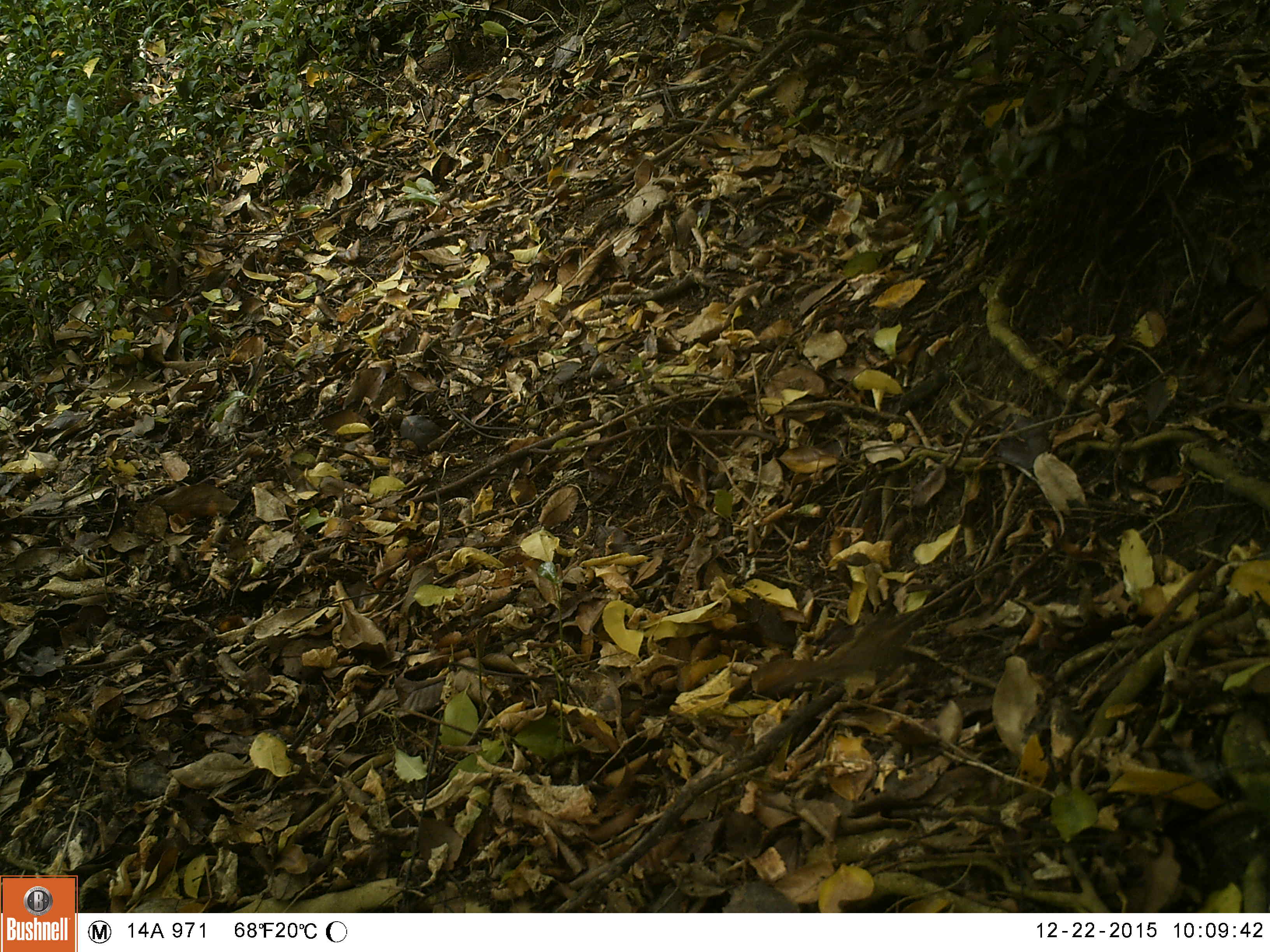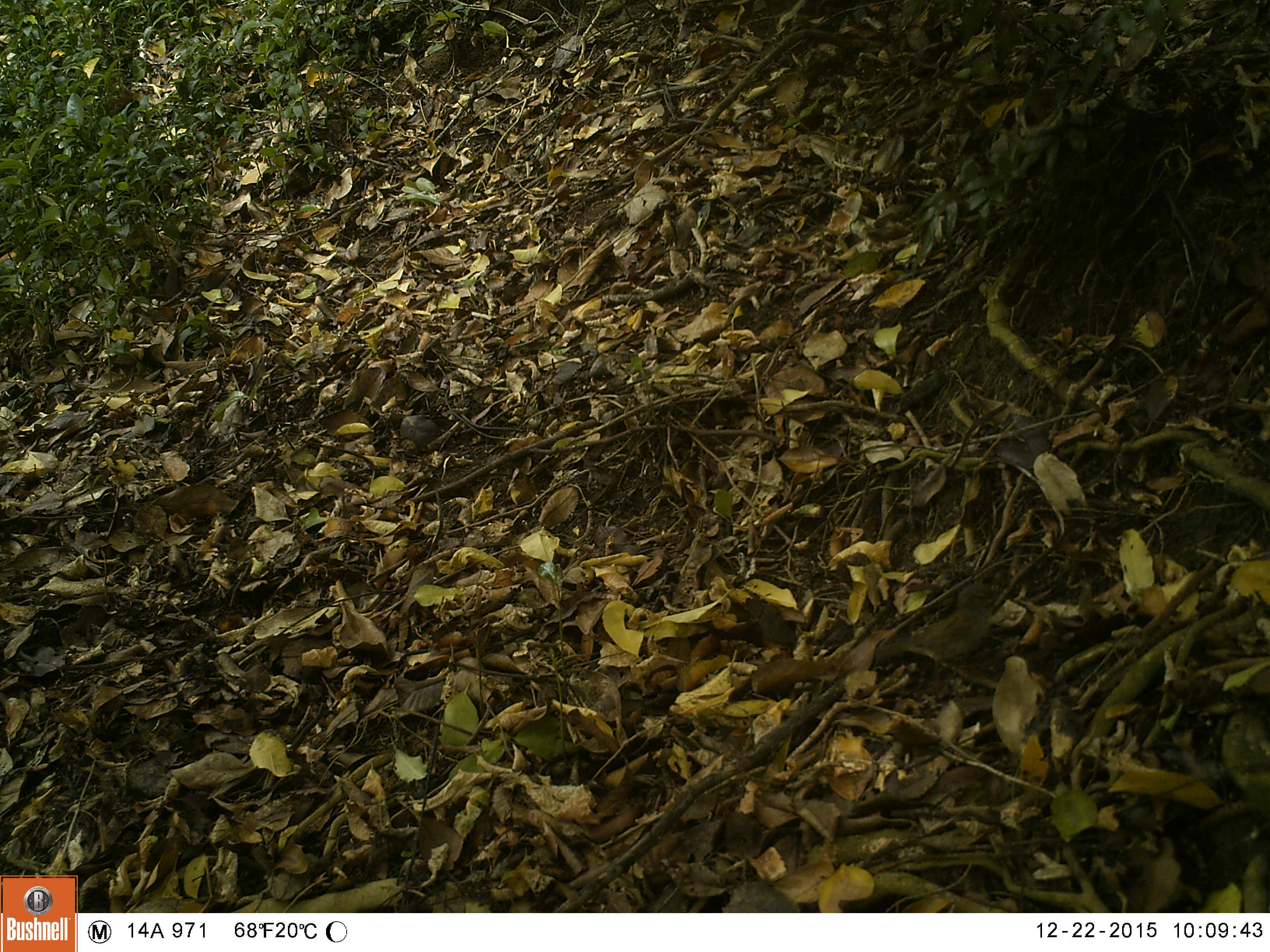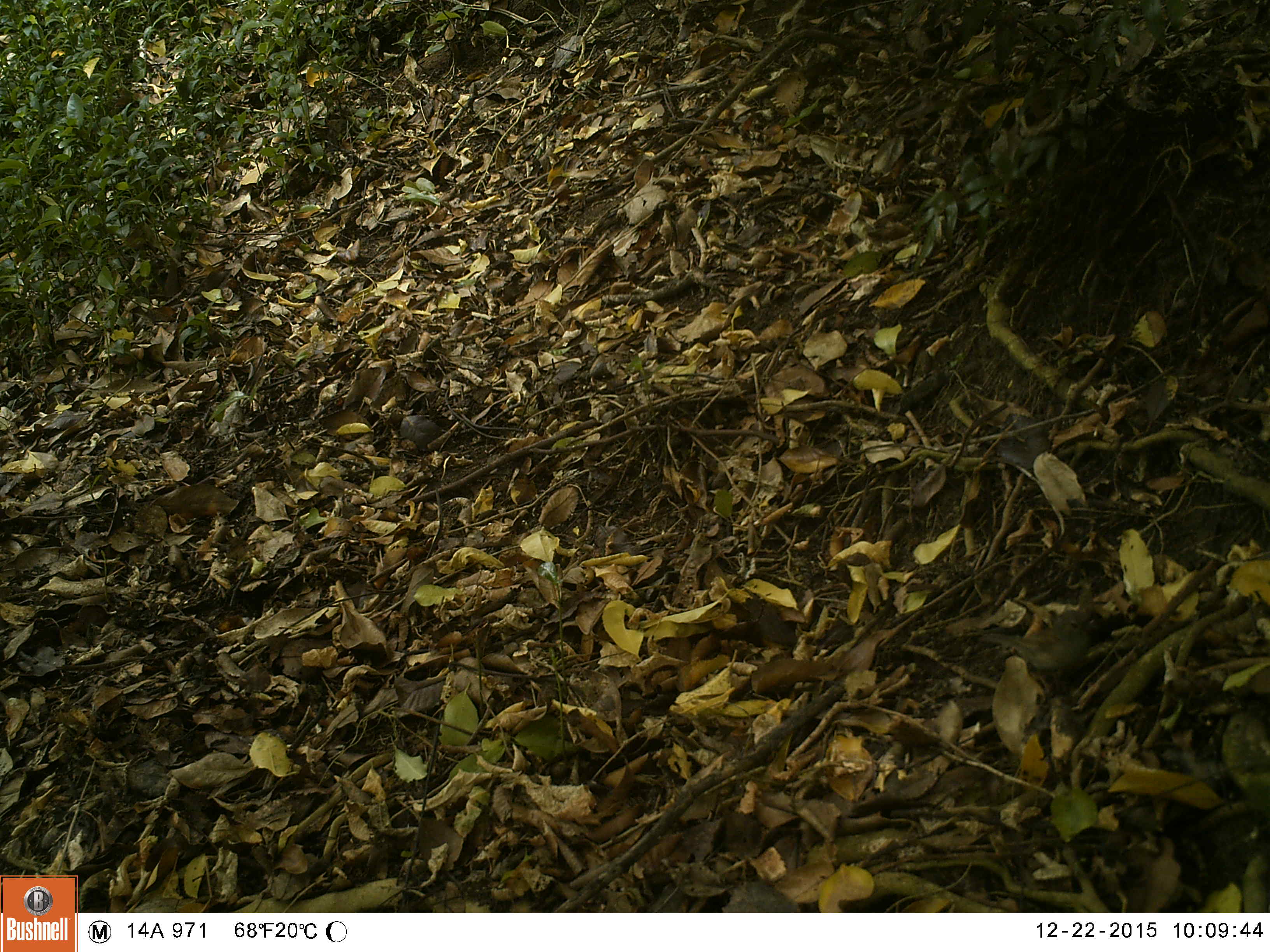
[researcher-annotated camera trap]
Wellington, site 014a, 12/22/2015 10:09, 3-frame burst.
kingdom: Animalia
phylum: Chordata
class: Aves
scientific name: Aves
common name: bird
Bird (Aves).